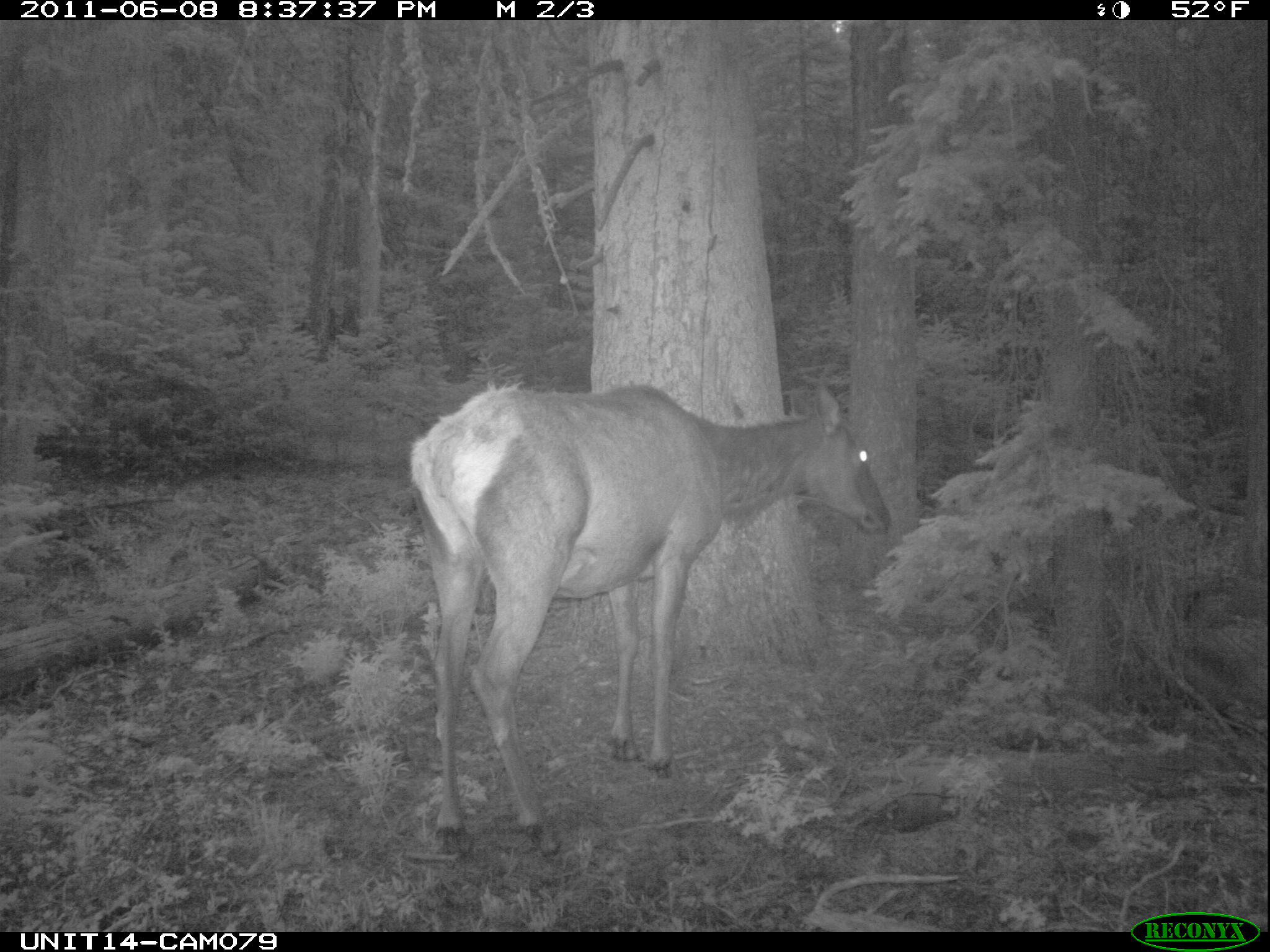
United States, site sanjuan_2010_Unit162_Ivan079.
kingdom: Animalia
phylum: Chordata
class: Mammalia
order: Artiodactyla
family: Cervidae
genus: Cervus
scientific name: Cervus elaphus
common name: red deer